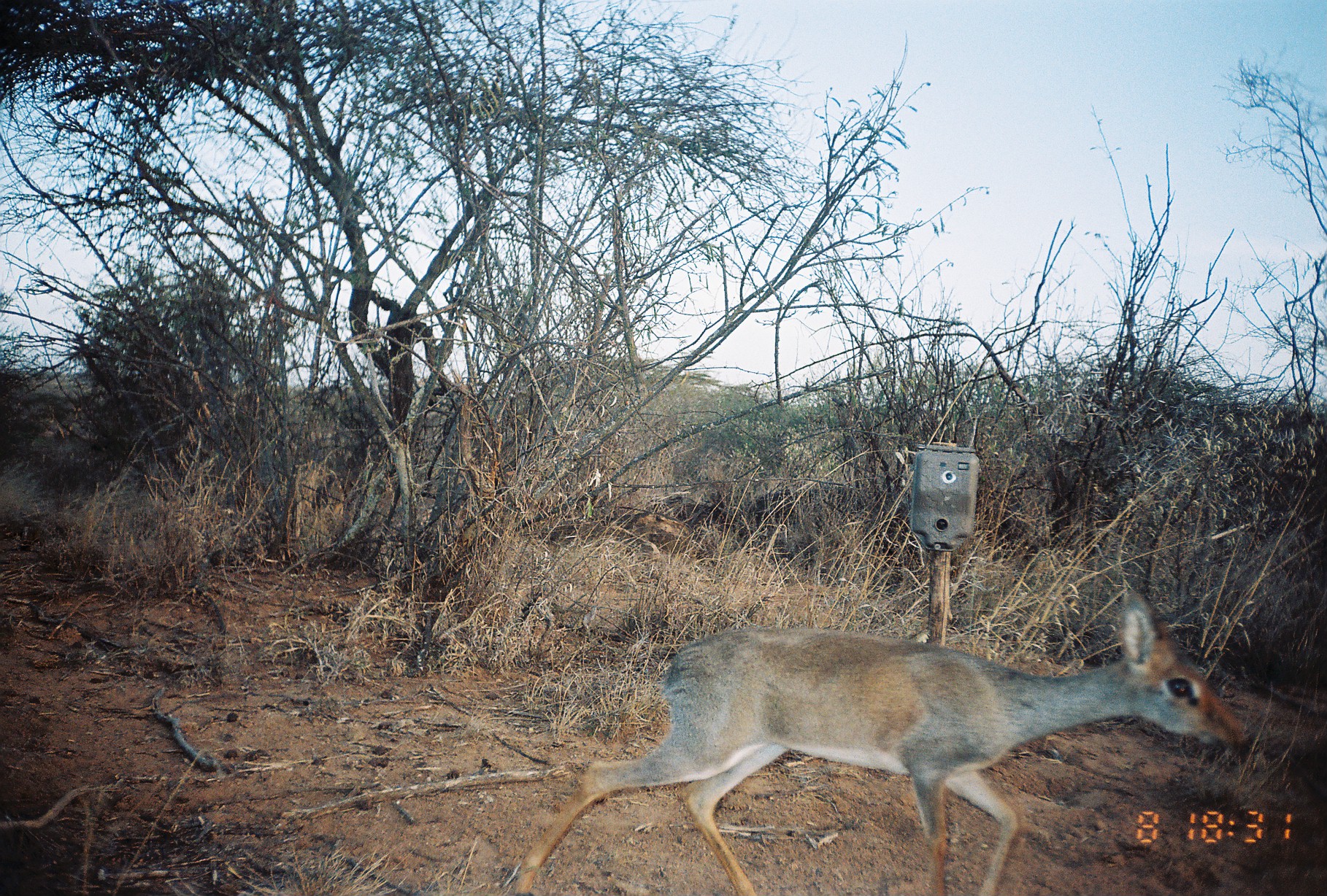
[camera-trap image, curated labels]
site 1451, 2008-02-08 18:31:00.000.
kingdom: Animalia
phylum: Chordata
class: Mammalia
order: Artiodactyla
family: Bovidae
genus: Madoqua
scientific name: Madoqua guentheri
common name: günther's dik-dik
Madoqua guentheri (günther's dik-dik), count 1.